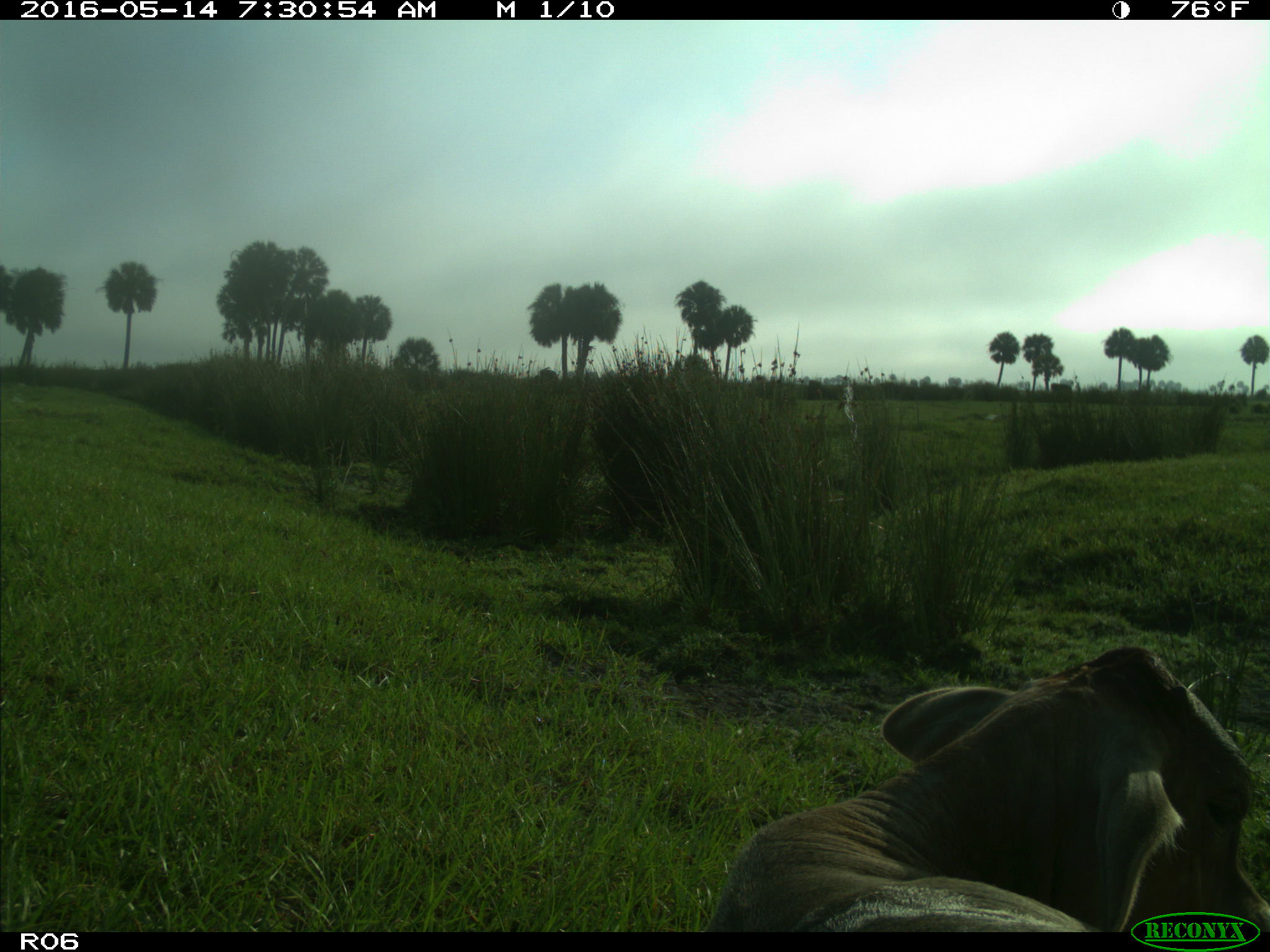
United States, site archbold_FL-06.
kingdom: Animalia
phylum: Chordata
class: Mammalia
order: Artiodactyla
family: Bovidae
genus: Bos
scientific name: Bos taurus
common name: domestic cow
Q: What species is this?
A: Bos taurus (domestic cow).